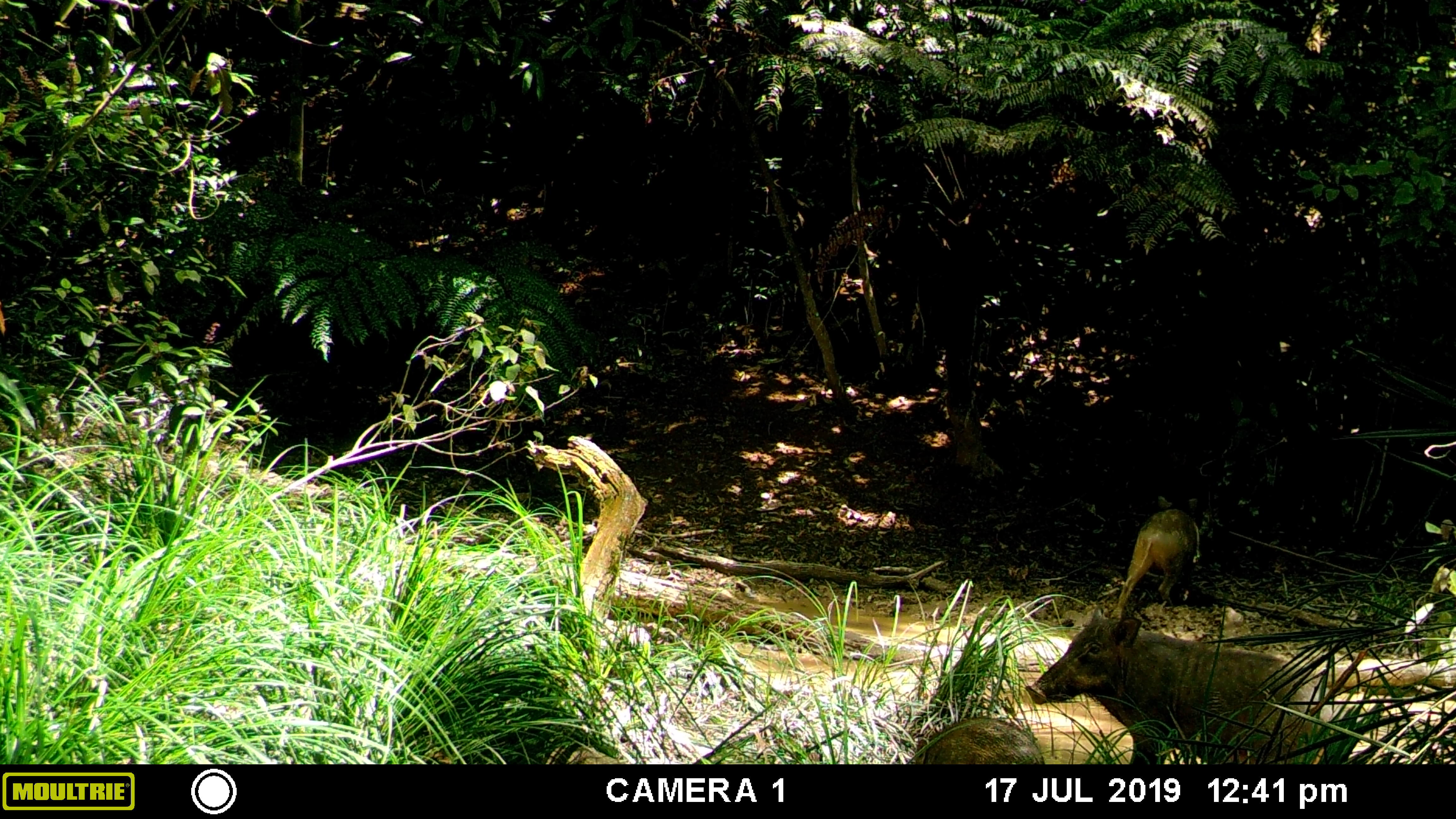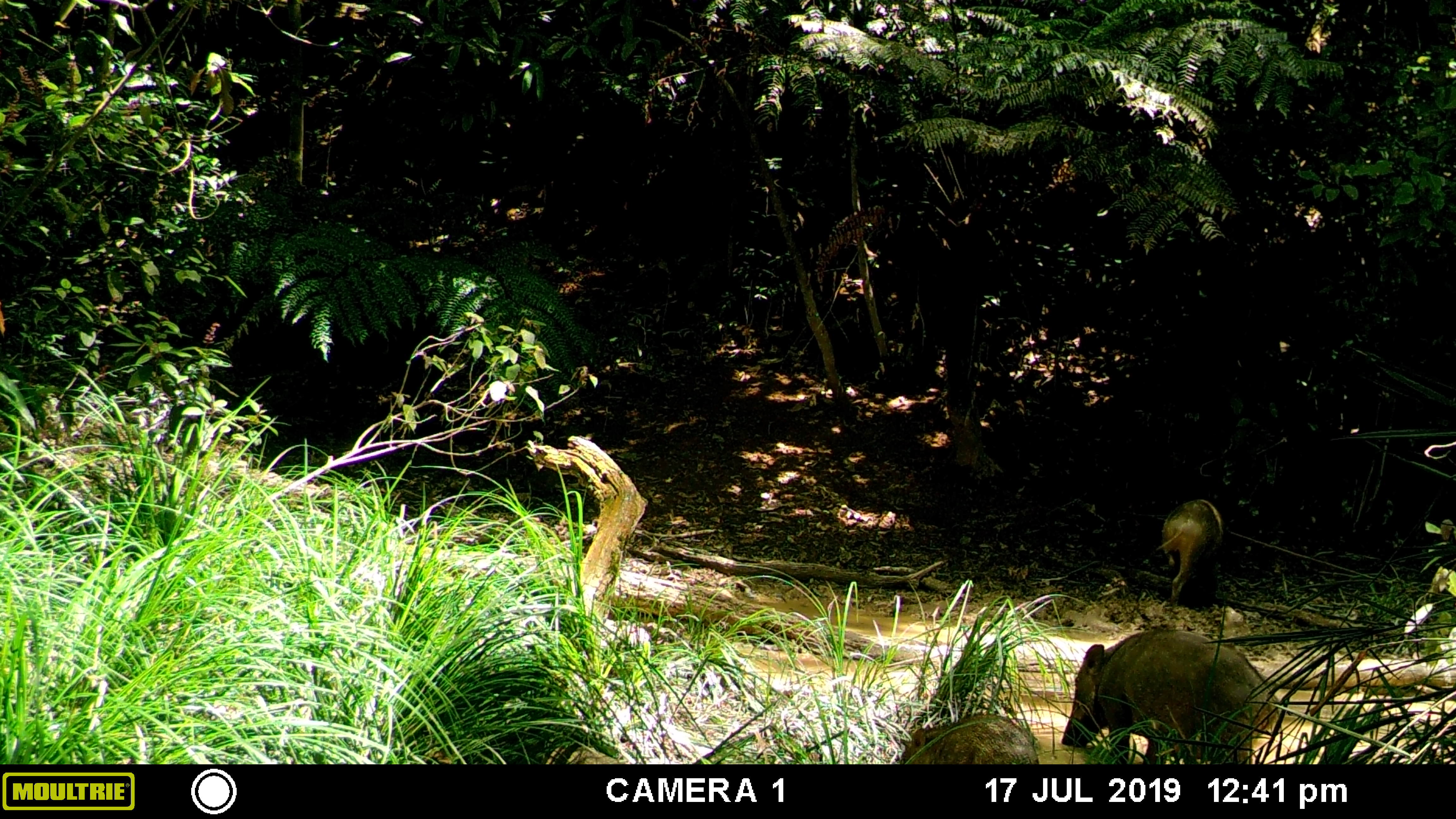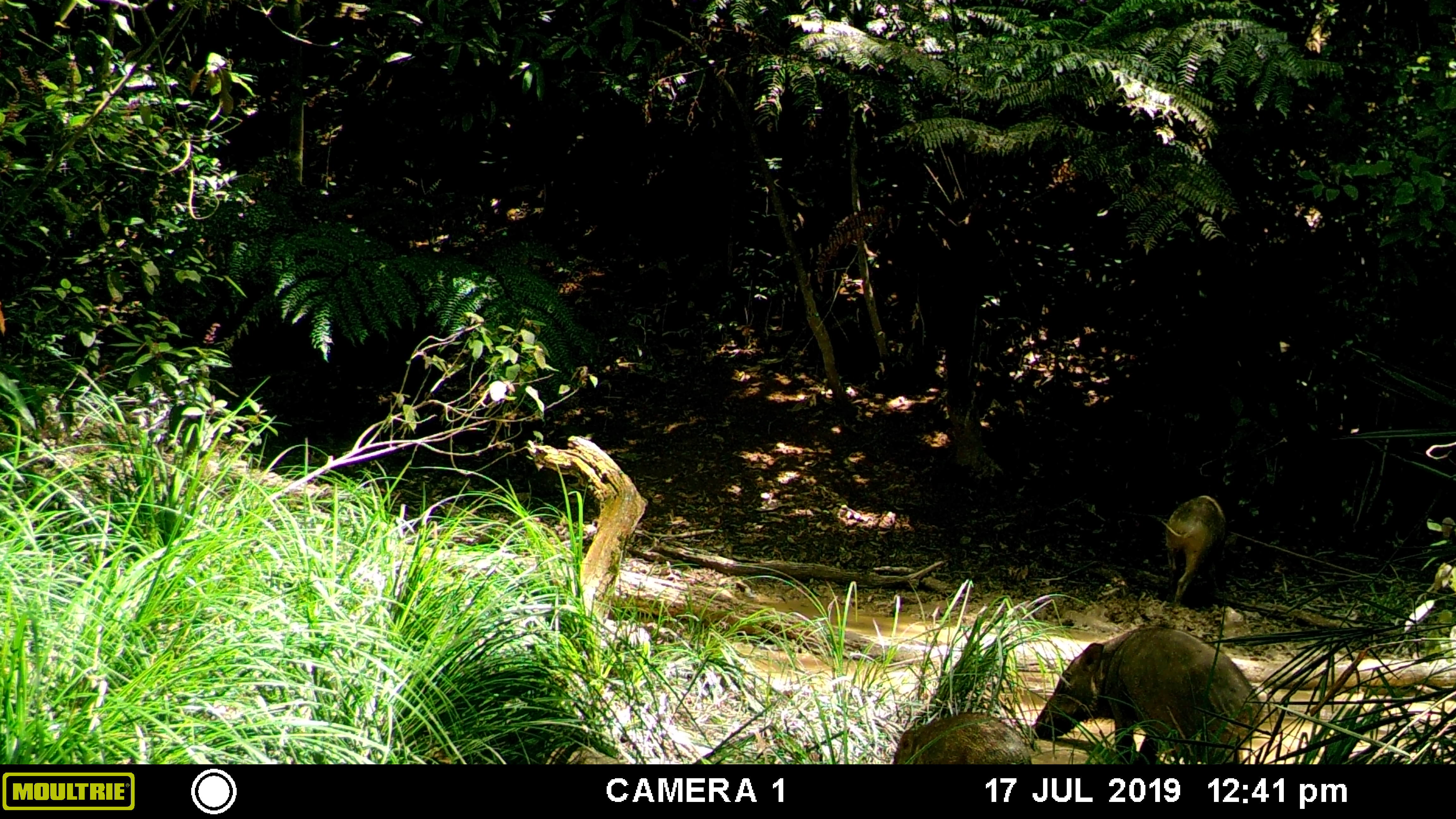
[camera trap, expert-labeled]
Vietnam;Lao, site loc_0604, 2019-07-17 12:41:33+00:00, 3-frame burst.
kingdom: Animalia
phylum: Chordata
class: Mammalia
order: Artiodactyla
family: Suidae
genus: Sus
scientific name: Sus scrofa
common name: eurasian wild pig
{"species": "eurasian wild pig (Sus scrofa)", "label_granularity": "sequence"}